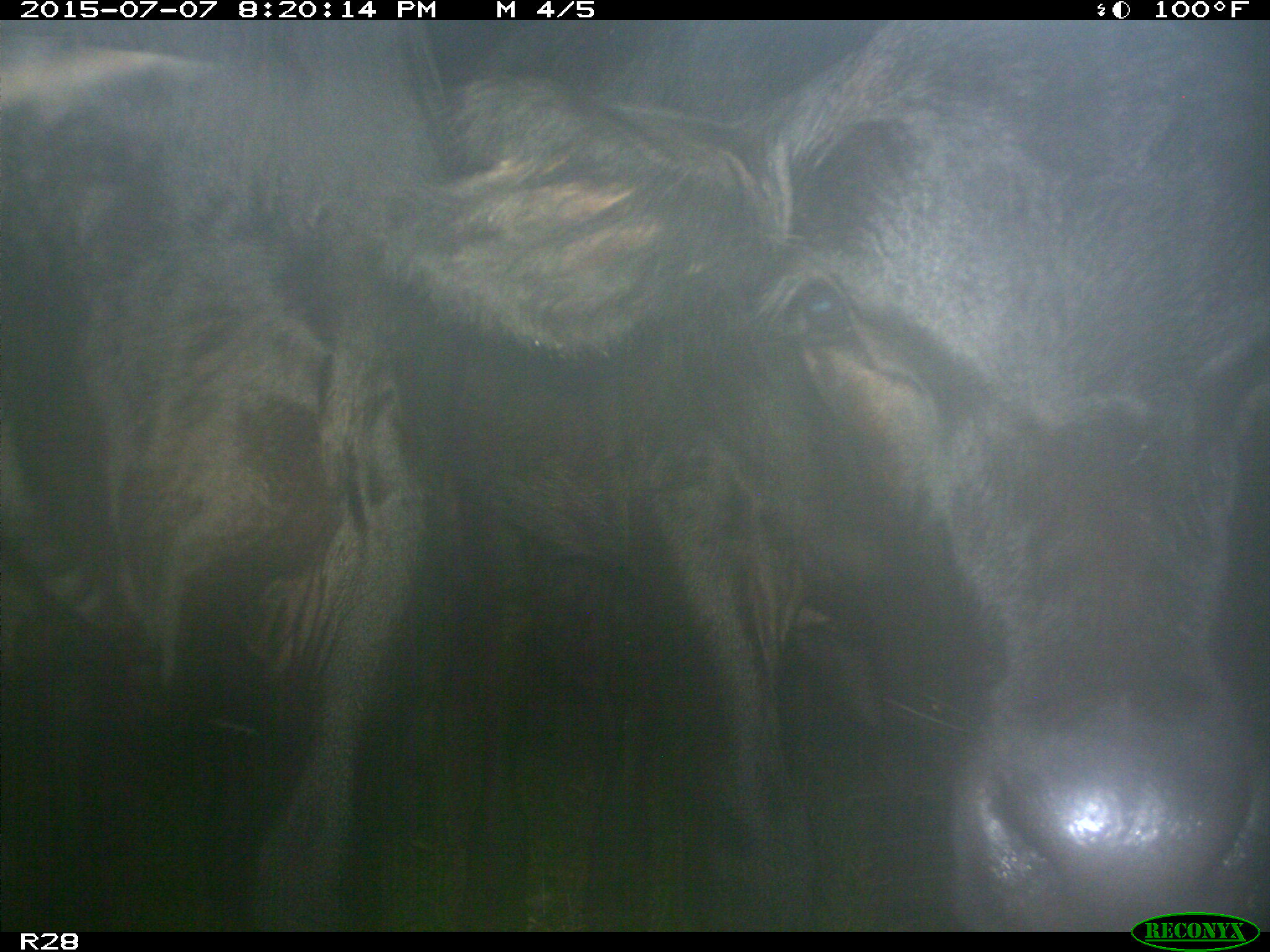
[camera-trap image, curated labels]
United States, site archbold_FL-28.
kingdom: Animalia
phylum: Chordata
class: Mammalia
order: Artiodactyla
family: Bovidae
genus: Bos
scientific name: Bos taurus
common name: domestic cow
Bos taurus (domestic cow).